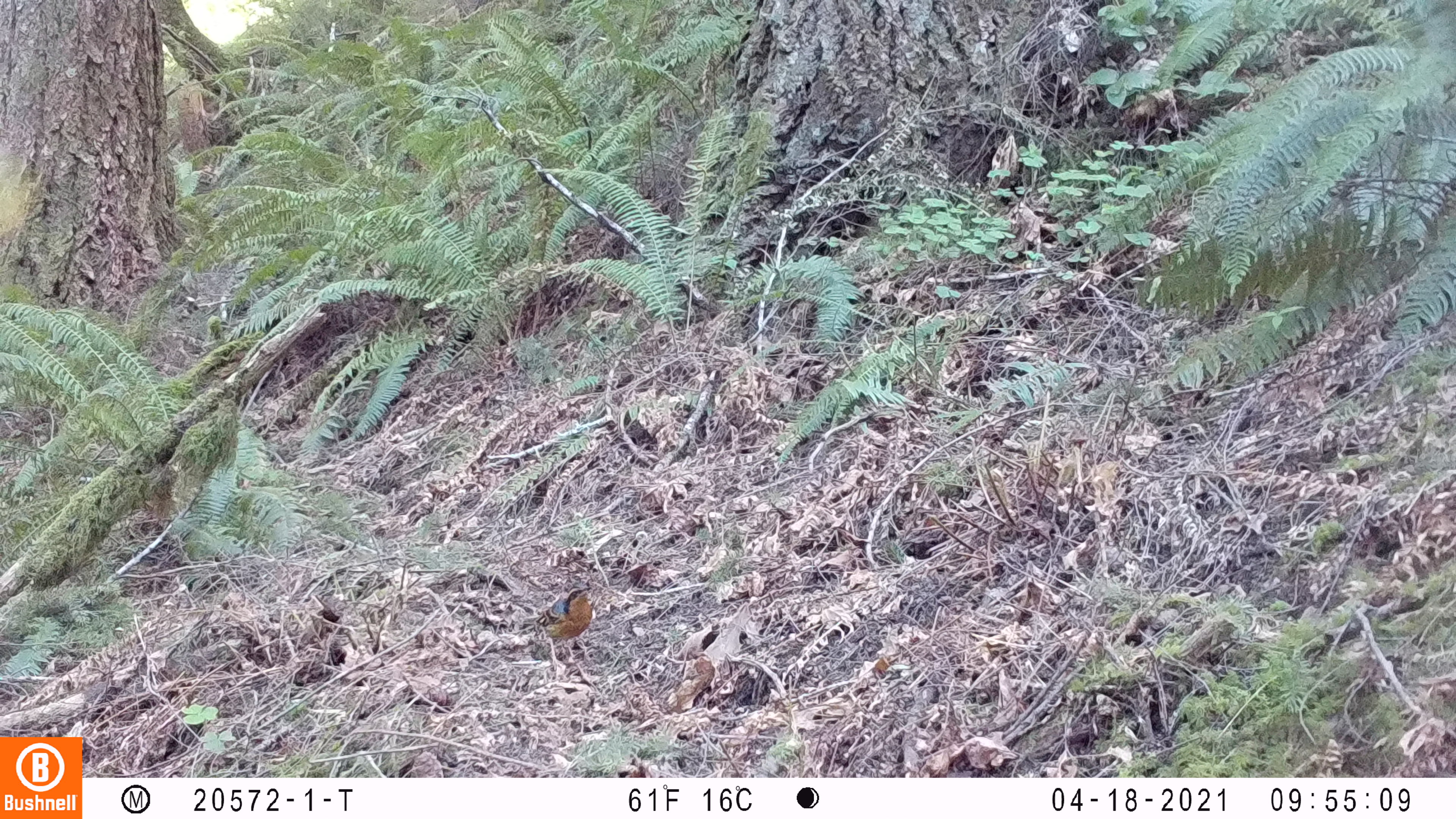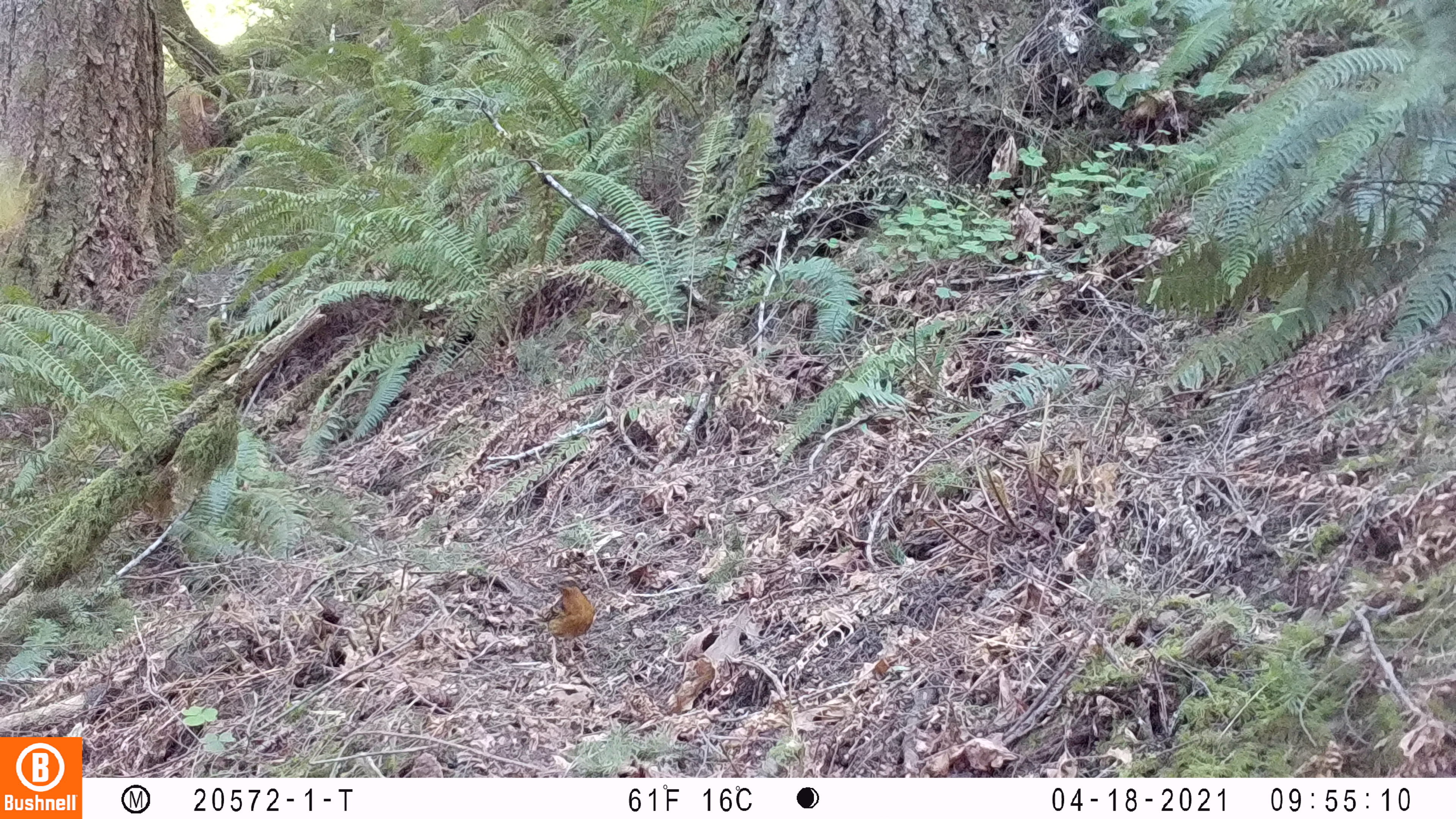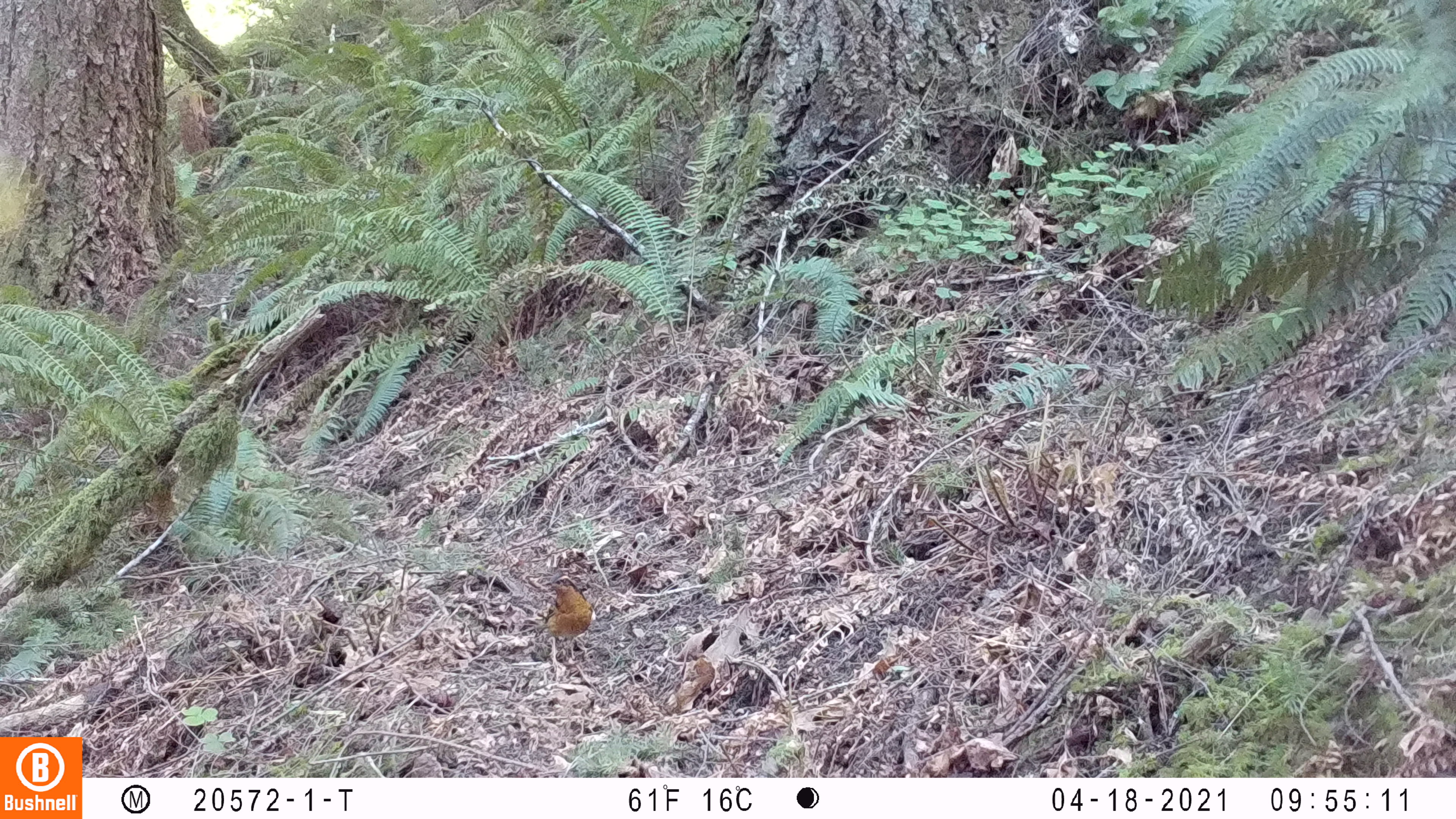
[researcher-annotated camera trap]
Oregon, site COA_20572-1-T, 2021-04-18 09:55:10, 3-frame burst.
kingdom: Animalia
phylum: Chordata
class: Aves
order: Passeriformes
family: Turdidae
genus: Ixoreus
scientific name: Ixoreus naevius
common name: varied thrush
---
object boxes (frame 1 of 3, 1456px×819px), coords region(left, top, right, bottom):
varied thrush: region(525, 582, 598, 671)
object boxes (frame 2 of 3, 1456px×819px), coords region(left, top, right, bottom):
varied thrush: region(521, 565, 604, 682)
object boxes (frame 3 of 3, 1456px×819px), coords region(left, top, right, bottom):
varied thrush: region(521, 572, 601, 679)